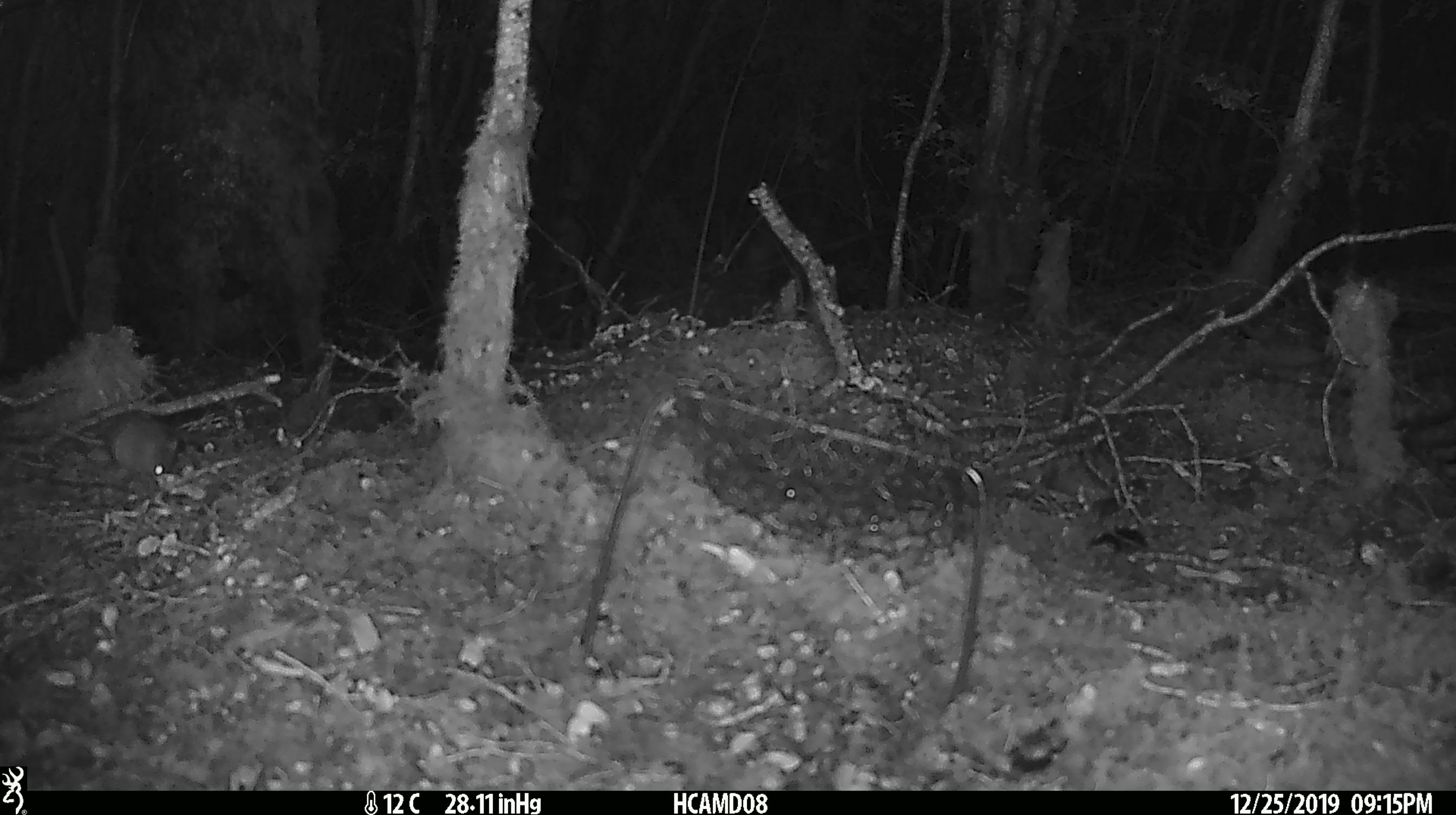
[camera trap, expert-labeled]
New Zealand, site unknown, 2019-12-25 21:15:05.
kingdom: Animalia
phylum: Chordata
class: Mammalia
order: Rodentia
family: Muridae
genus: Mus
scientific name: Mus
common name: mouse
Mouse (Mus).